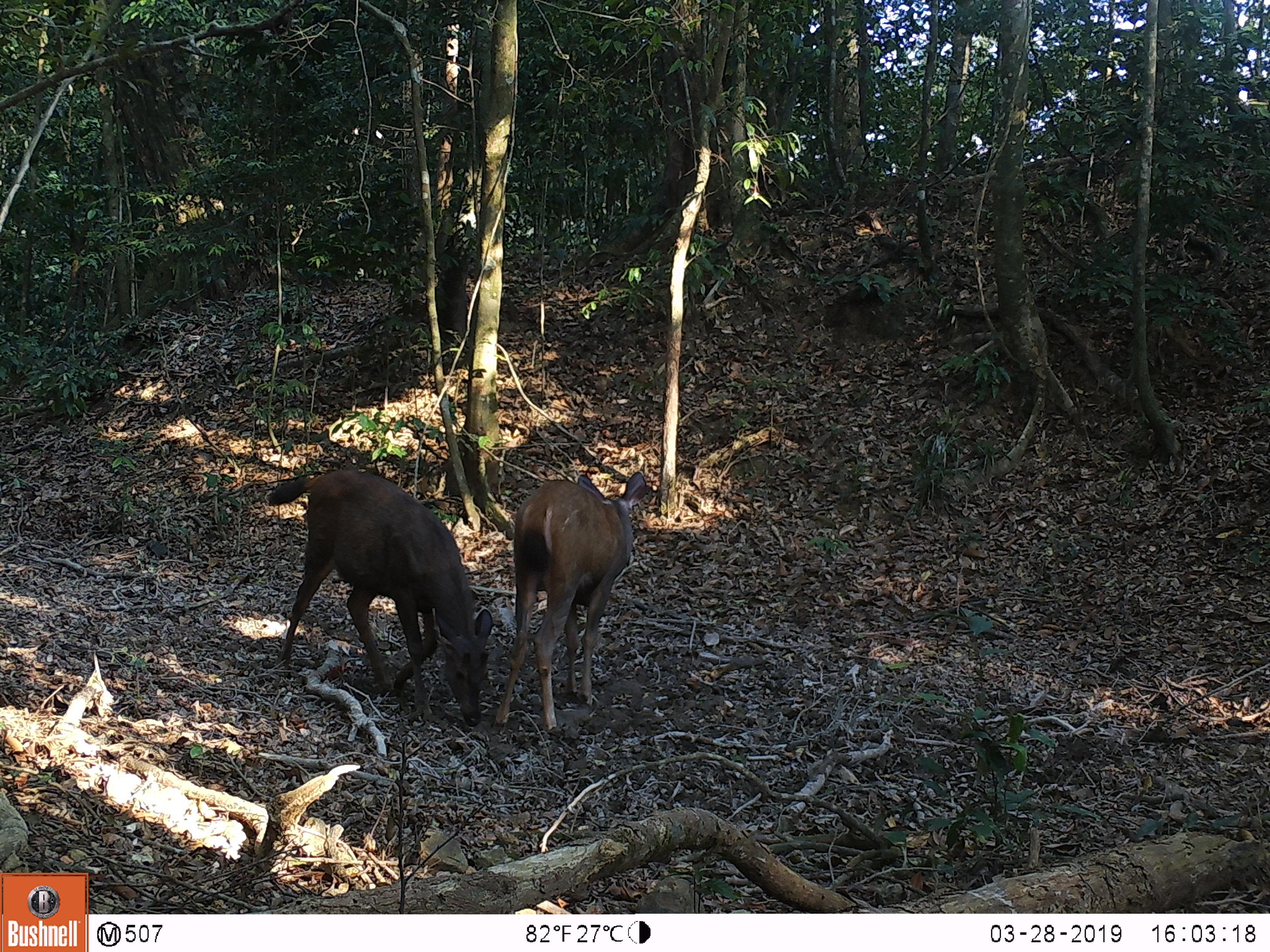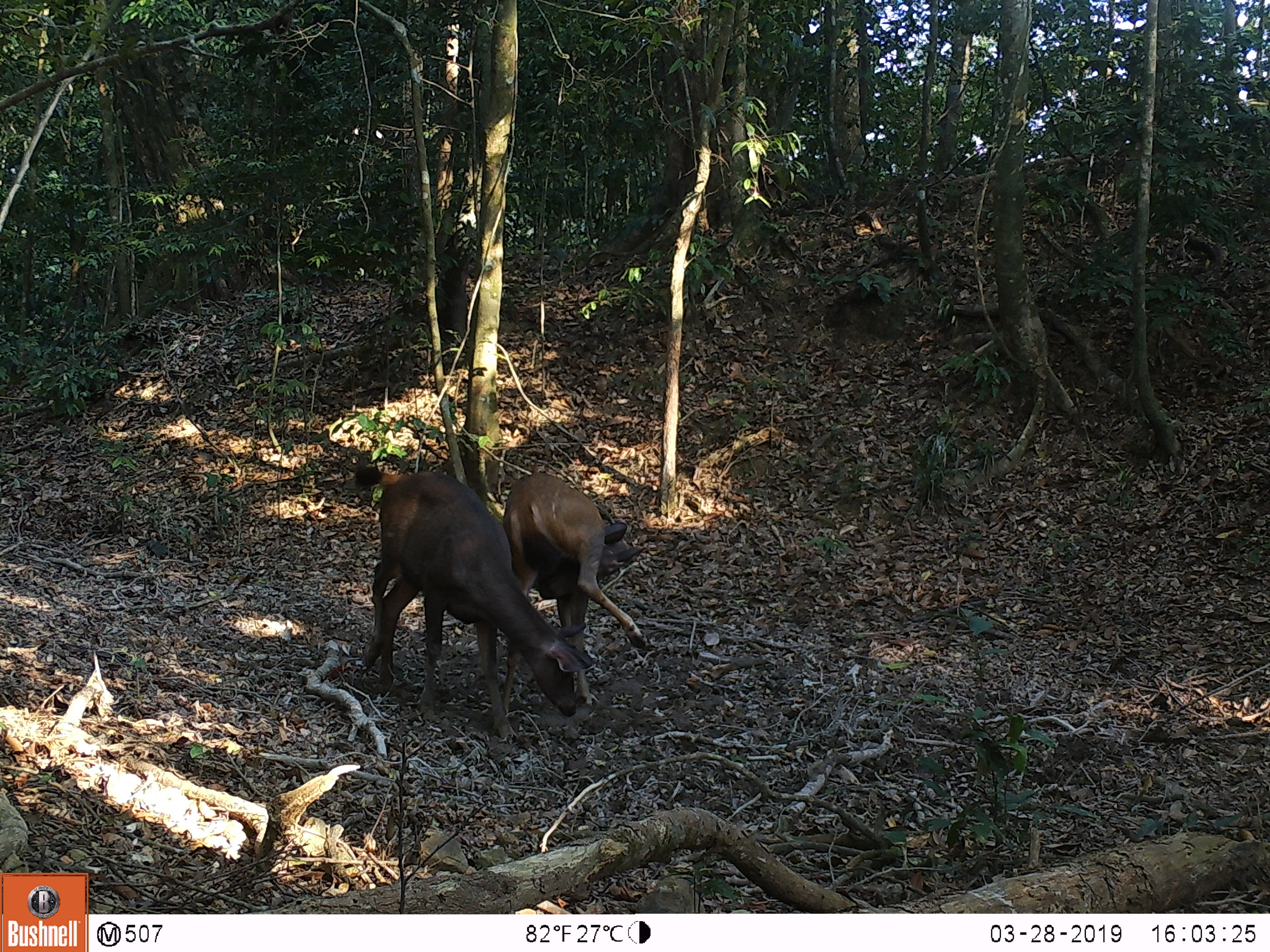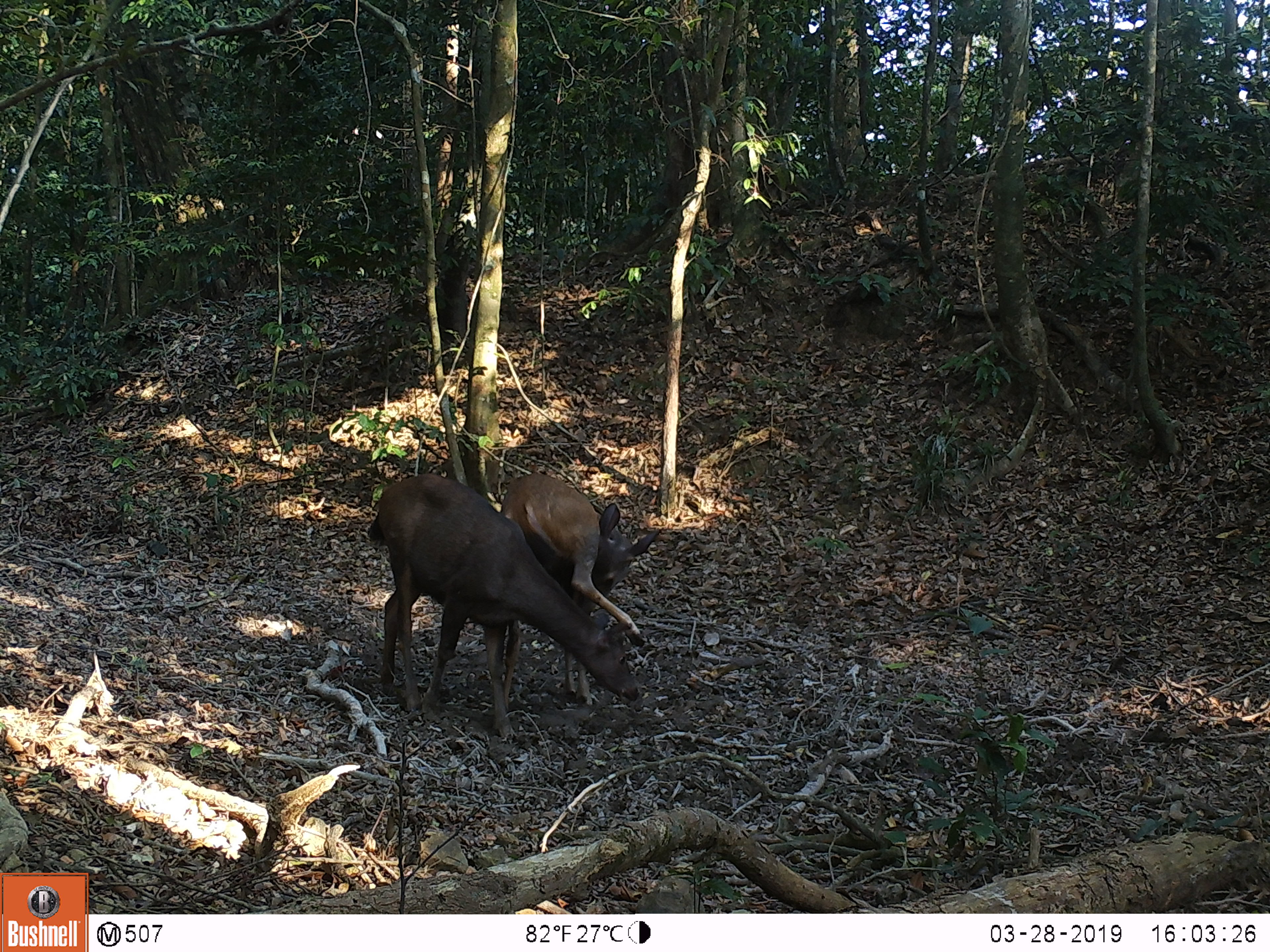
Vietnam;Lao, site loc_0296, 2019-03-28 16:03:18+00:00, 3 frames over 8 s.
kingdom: Animalia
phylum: Chordata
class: Mammalia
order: Artiodactyla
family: Cervidae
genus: Rusa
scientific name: Rusa unicolor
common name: sambar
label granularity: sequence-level